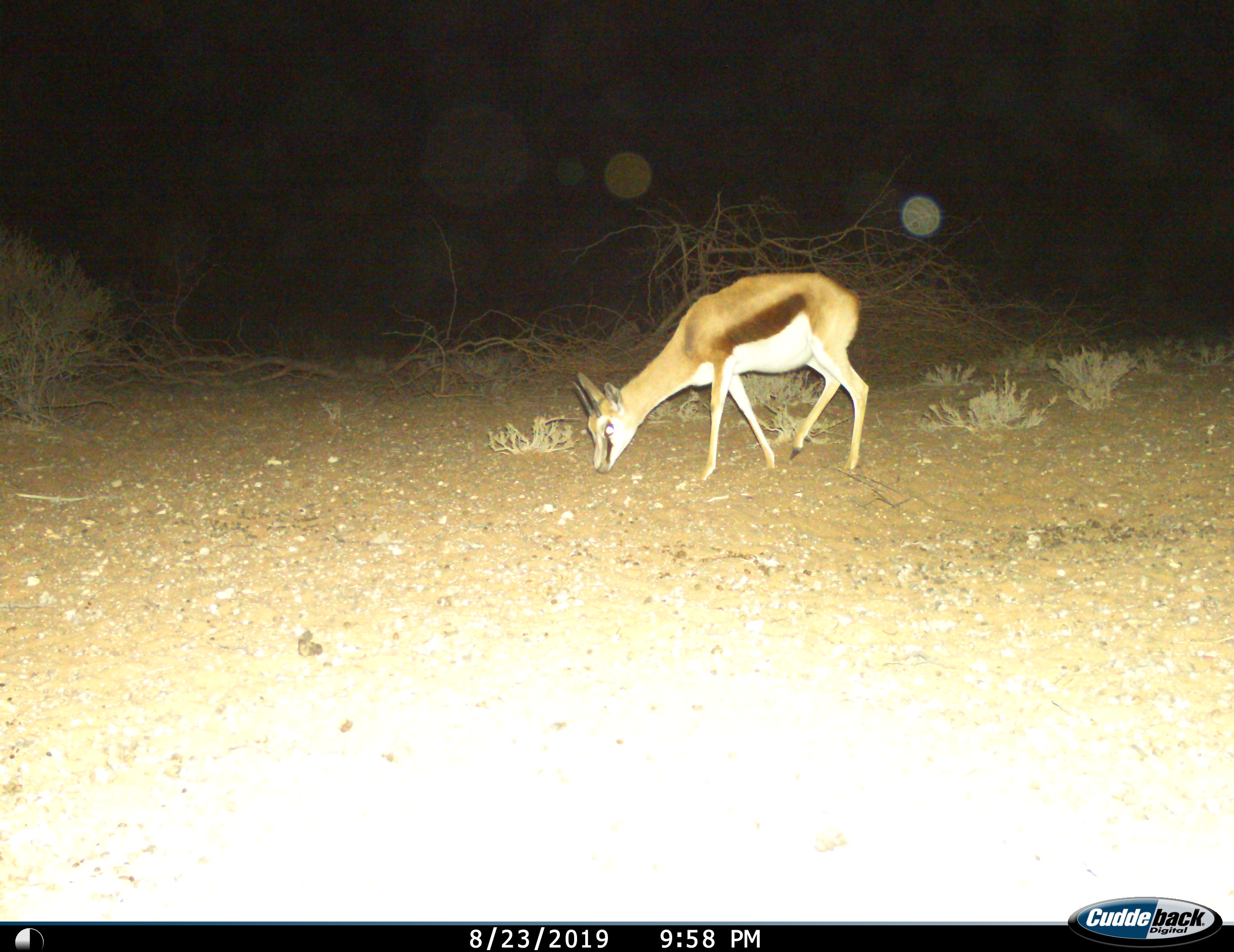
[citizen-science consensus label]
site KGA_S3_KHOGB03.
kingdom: Animalia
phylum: Chordata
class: Mammalia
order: Artiodactyla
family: Bovidae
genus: Antidorcas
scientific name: Antidorcas marsupialis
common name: springbok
Springbok (Antidorcas marsupialis), count 1. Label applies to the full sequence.